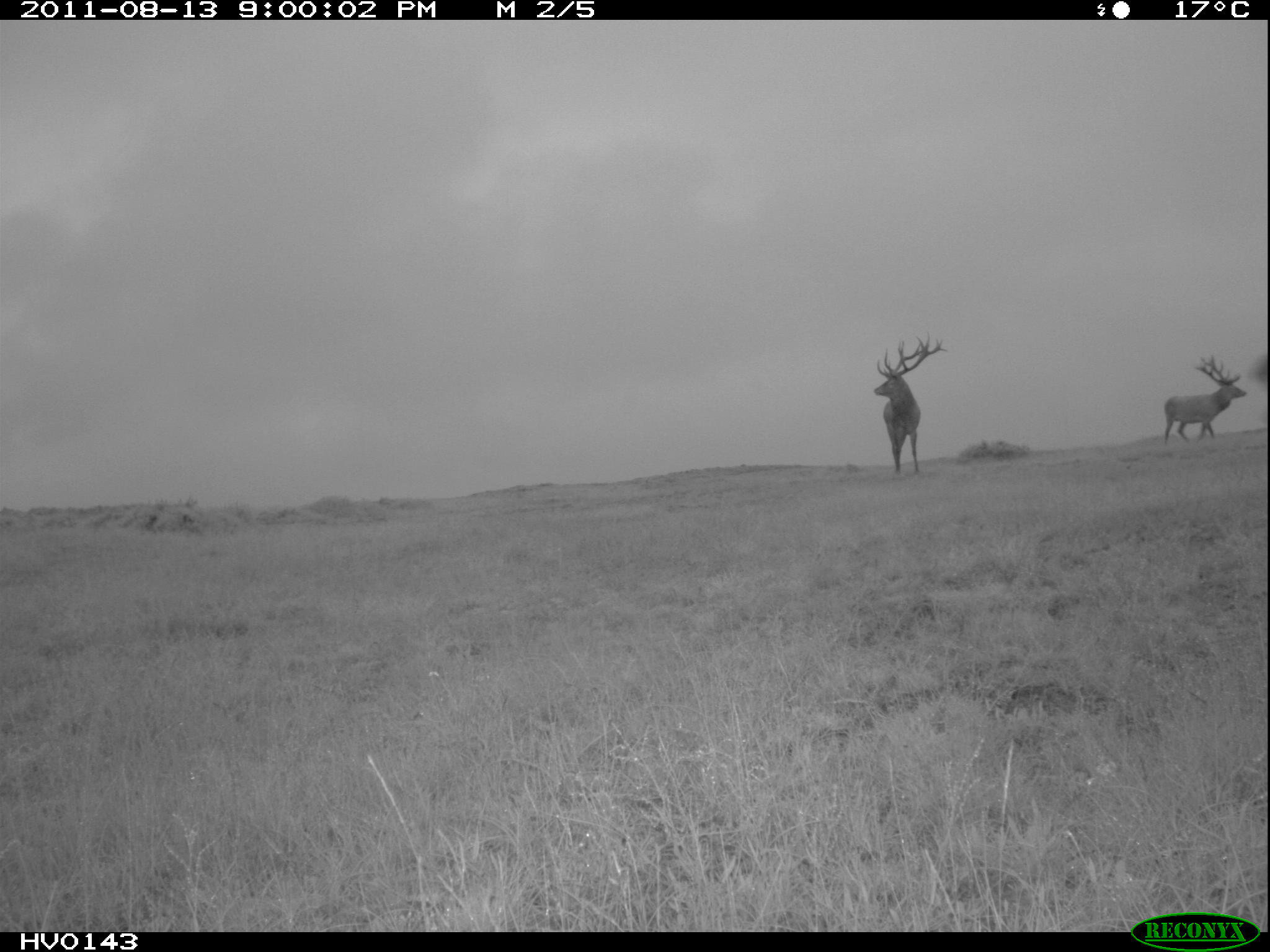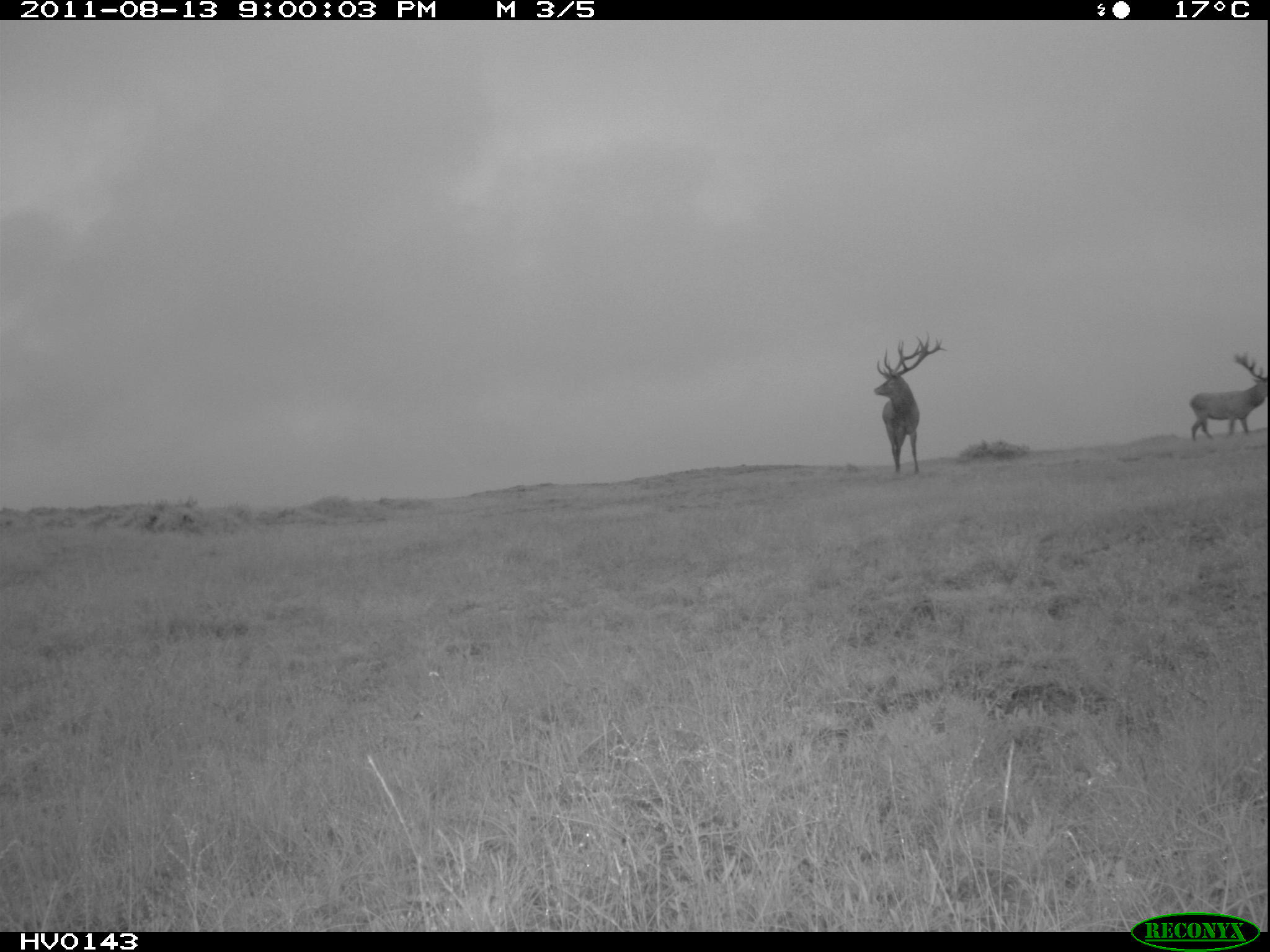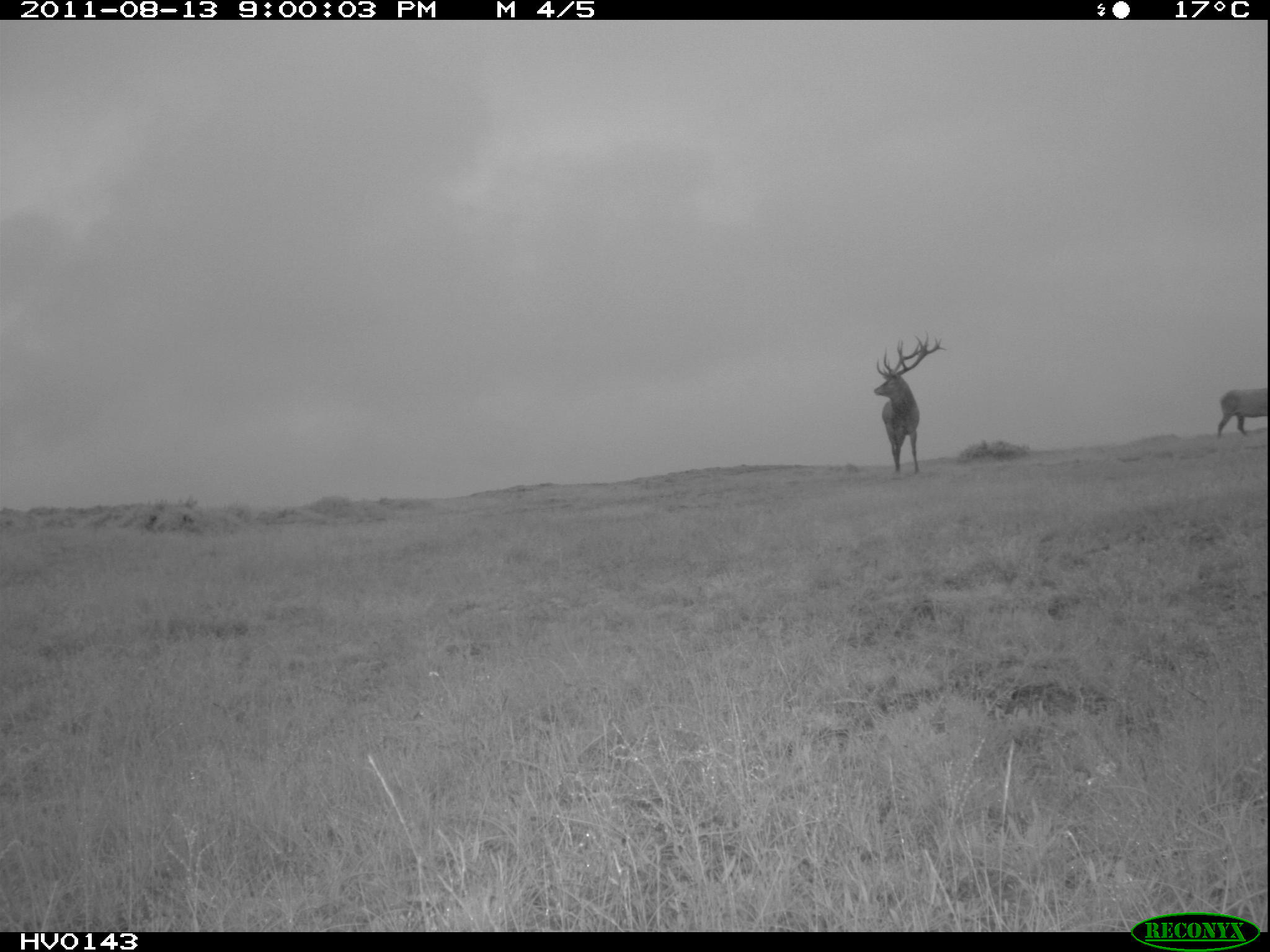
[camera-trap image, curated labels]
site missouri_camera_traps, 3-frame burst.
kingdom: Animalia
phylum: Chordata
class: Mammalia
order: Artiodactyla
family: Cervidae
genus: Cervus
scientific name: Cervus elaphus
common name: red deer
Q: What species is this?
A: Red deer (Cervus elaphus).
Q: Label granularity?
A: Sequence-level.